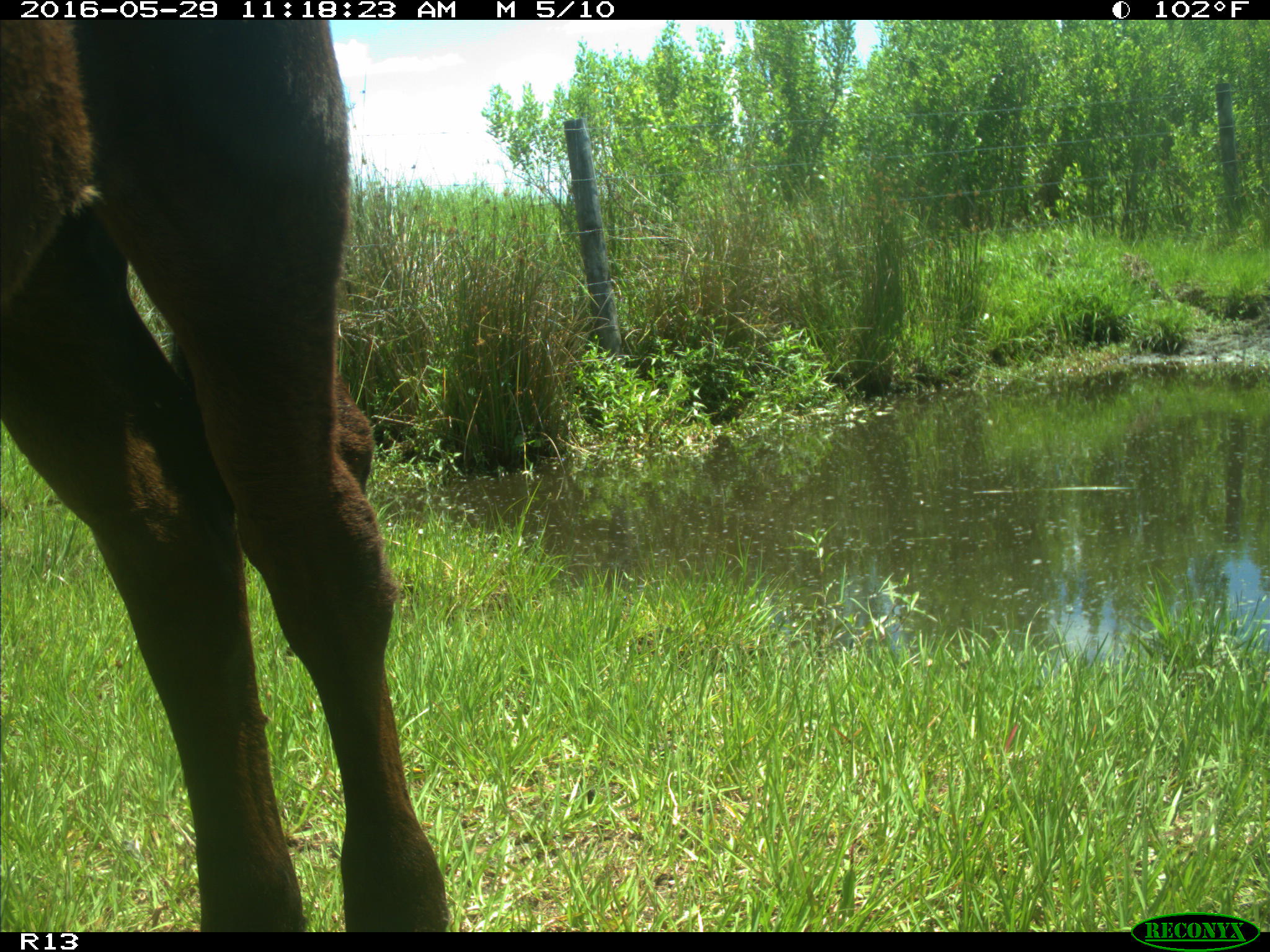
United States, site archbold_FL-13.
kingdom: Animalia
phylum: Chordata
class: Mammalia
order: Artiodactyla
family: Bovidae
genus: Bos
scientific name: Bos taurus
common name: domestic cow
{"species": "Bos taurus (domestic cow)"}